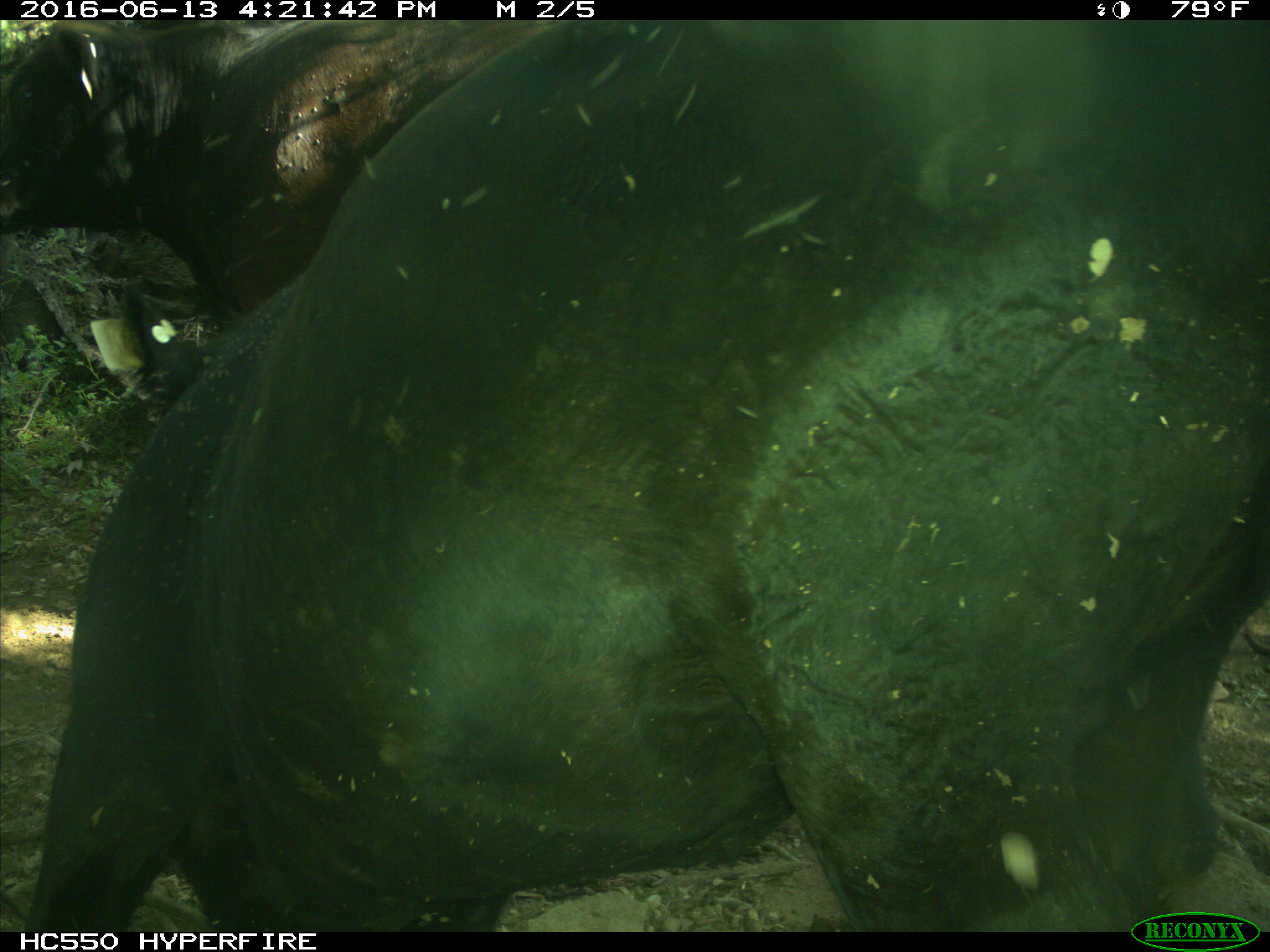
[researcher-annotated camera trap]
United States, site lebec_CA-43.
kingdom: Animalia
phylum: Chordata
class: Mammalia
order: Artiodactyla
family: Bovidae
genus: Bos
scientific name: Bos taurus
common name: domestic cow